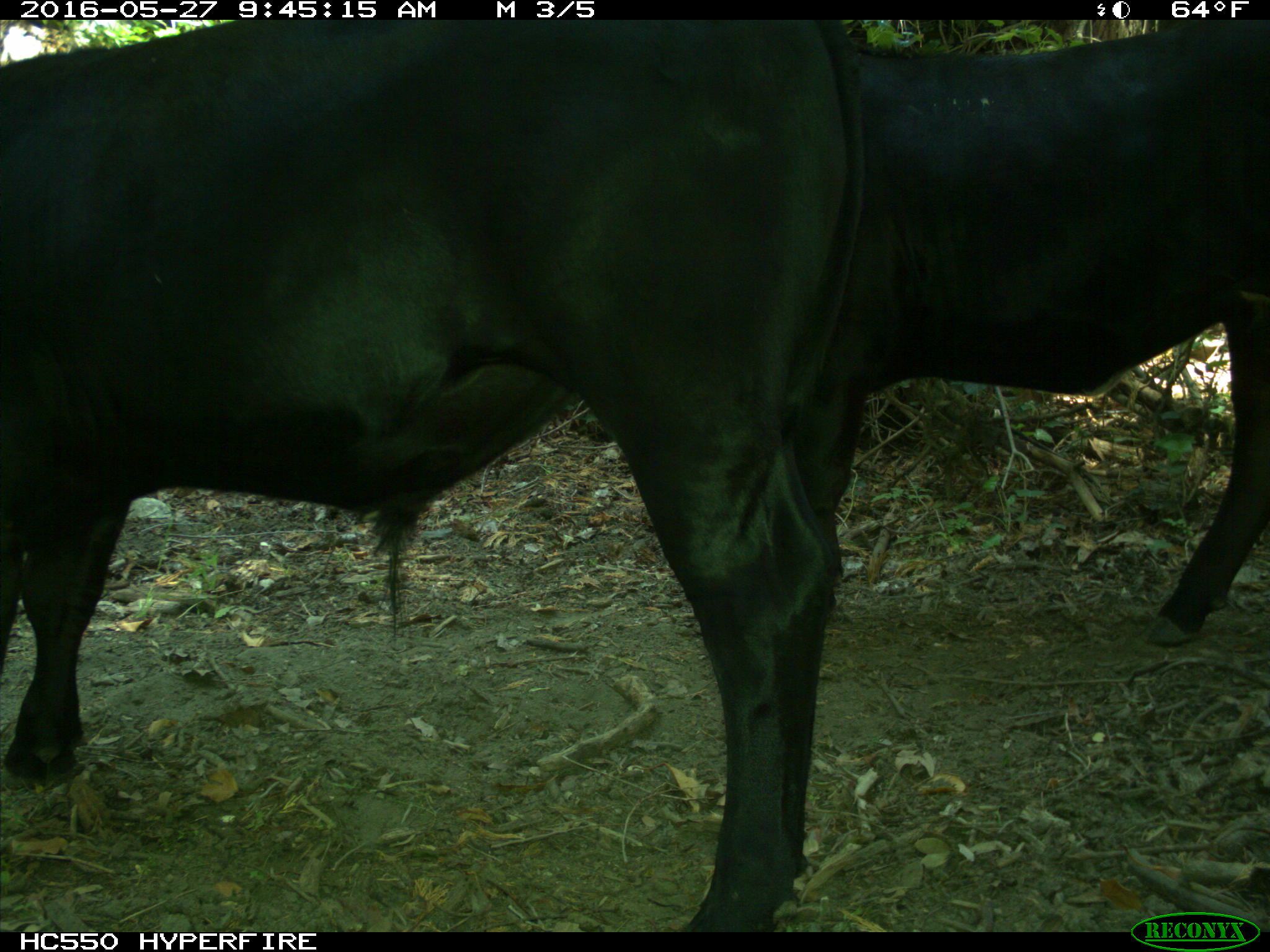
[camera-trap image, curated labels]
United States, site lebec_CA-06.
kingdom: Animalia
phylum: Chordata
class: Mammalia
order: Artiodactyla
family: Bovidae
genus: Bos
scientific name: Bos taurus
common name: domestic cow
Bos taurus (domestic cow).